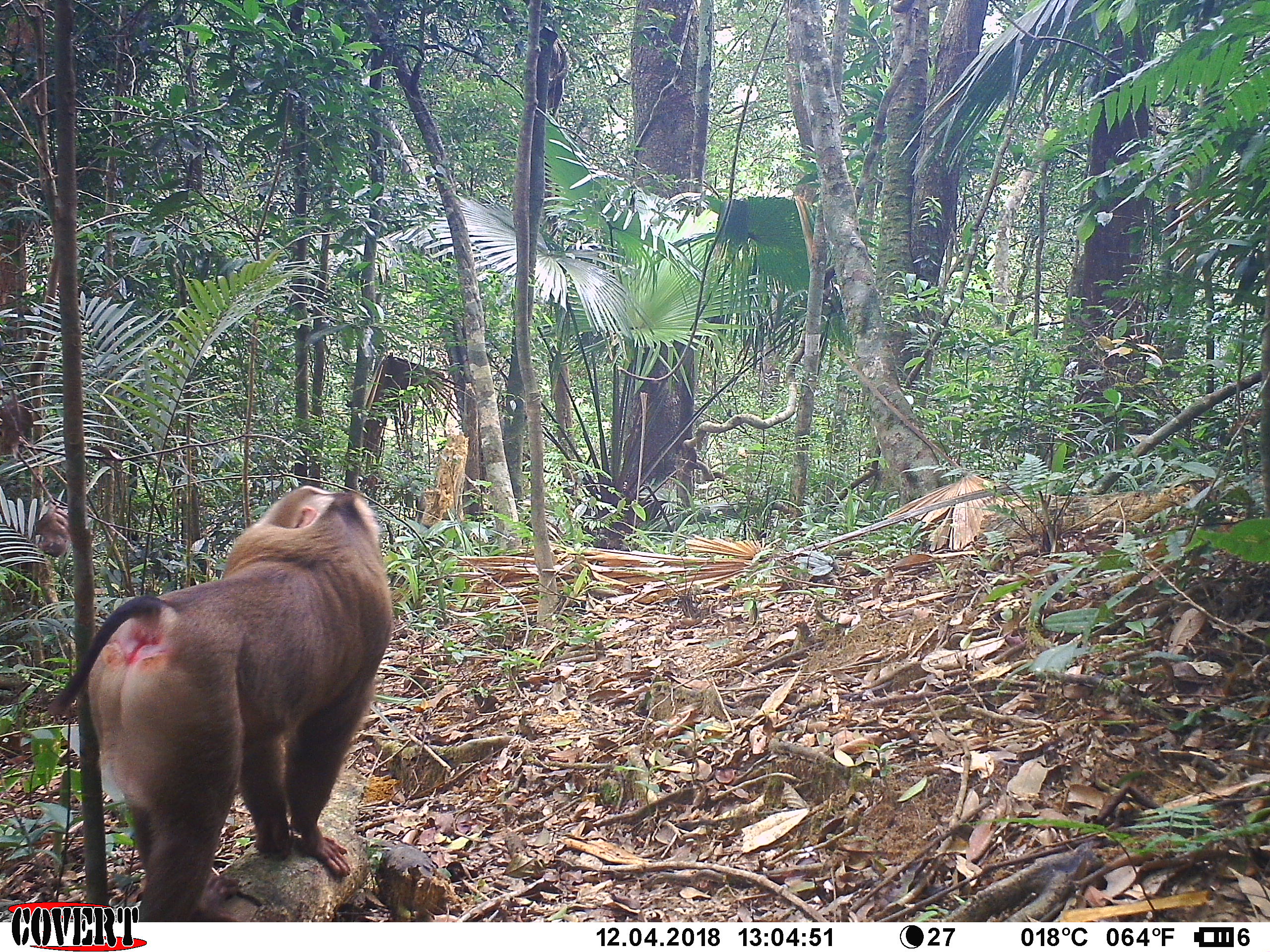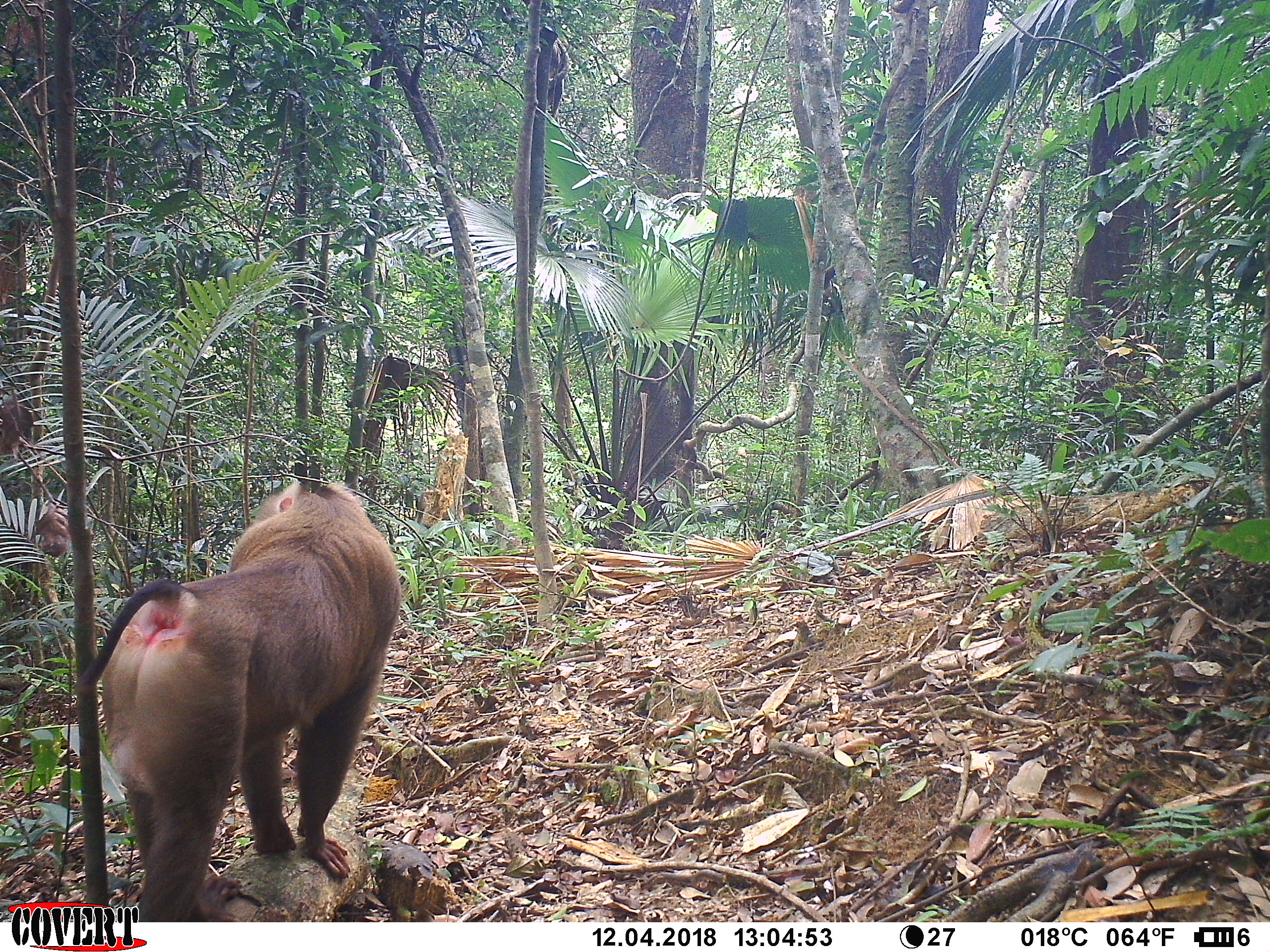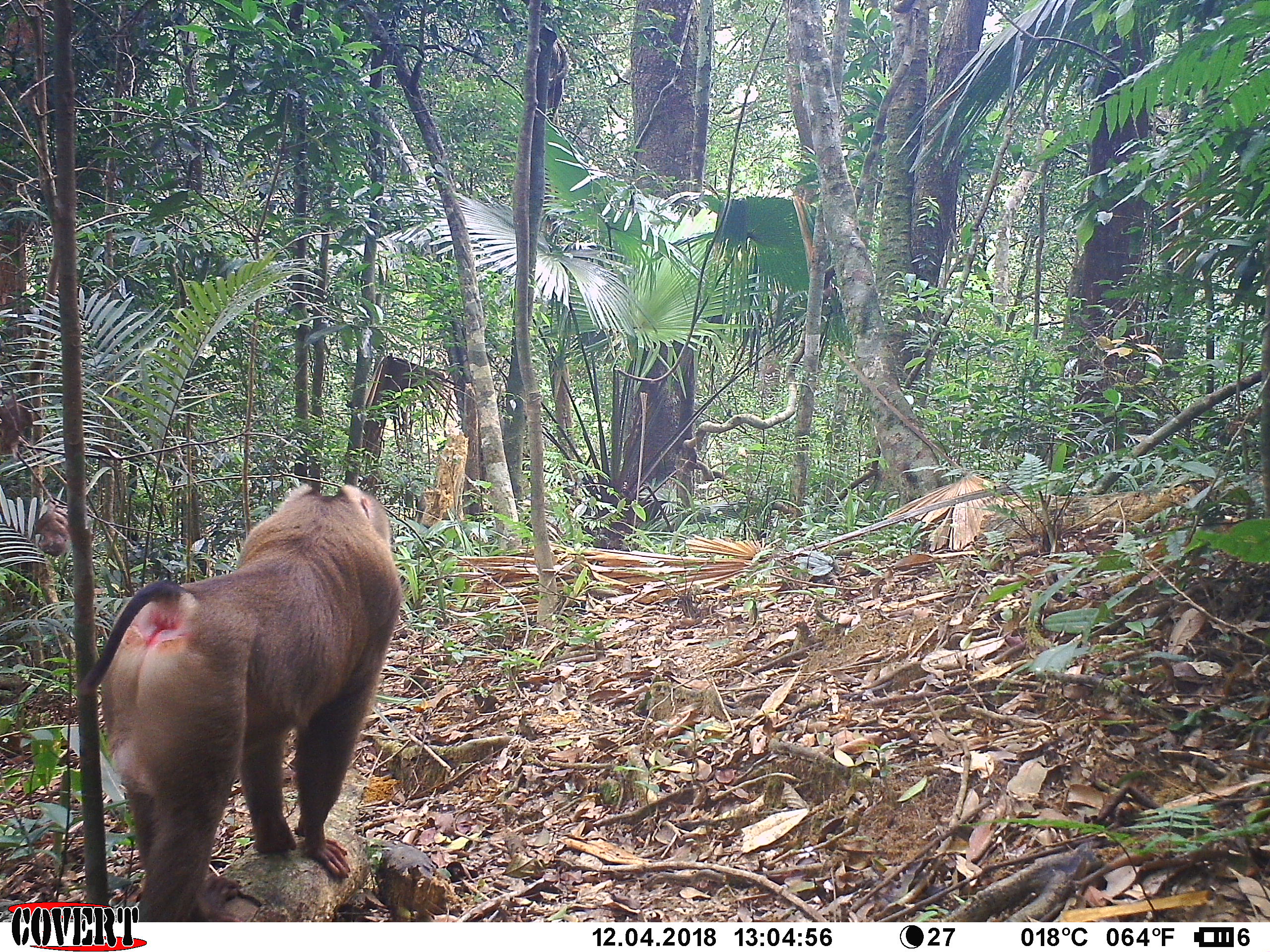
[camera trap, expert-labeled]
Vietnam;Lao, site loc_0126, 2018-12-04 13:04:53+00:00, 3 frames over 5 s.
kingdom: Animalia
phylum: Chordata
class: Mammalia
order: Primates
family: Cercopithecidae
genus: Macaca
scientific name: Macaca nemestrina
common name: pig-tailed macaque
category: pig tailed macaque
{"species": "pig tailed macaque (pig-tailed macaque) (Macaca nemestrina)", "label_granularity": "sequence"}